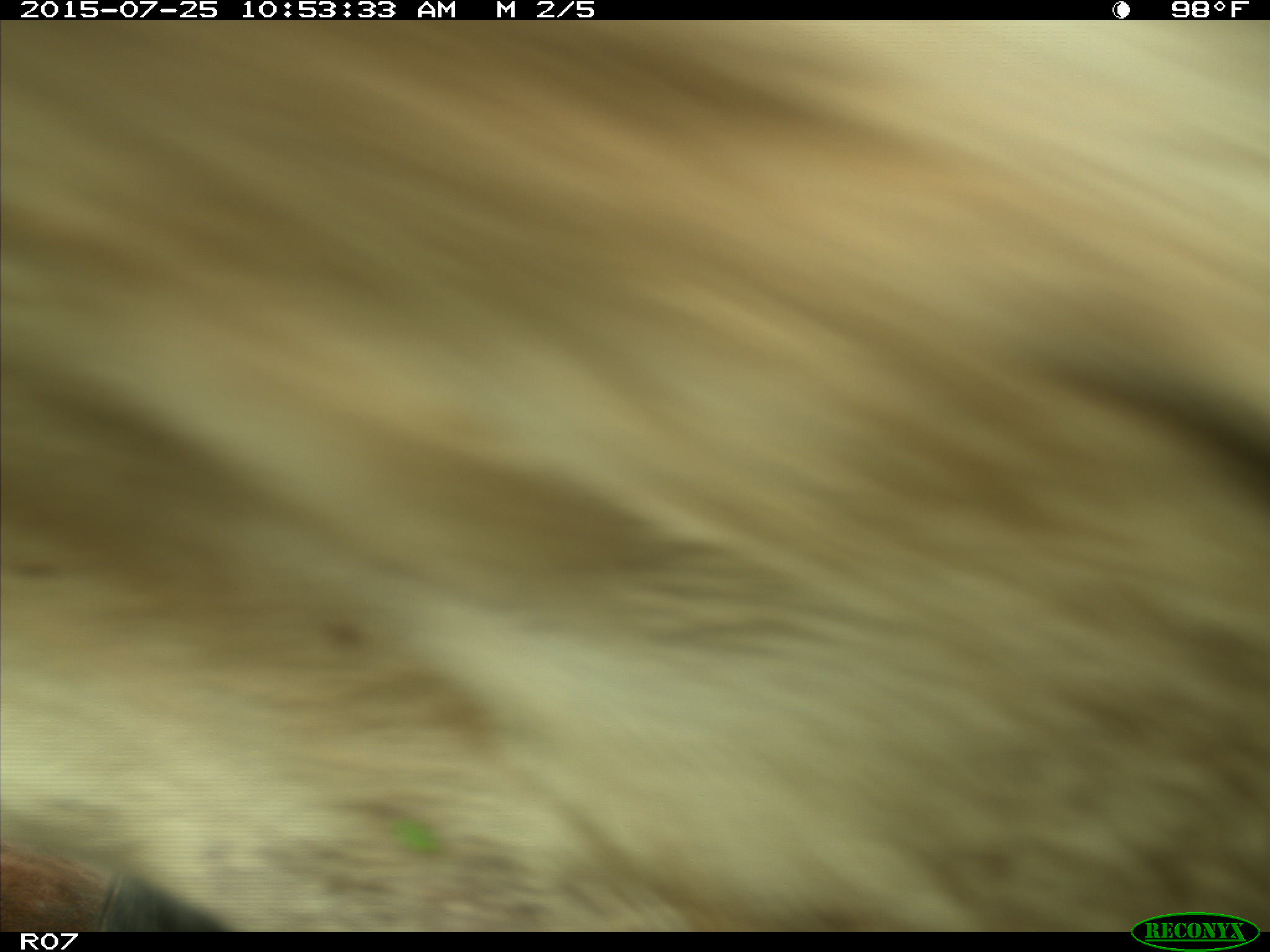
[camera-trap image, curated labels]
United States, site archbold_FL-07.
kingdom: Animalia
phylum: Chordata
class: Mammalia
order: Artiodactyla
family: Bovidae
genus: Bos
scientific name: Bos taurus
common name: domestic cow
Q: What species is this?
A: Bos taurus (domestic cow).